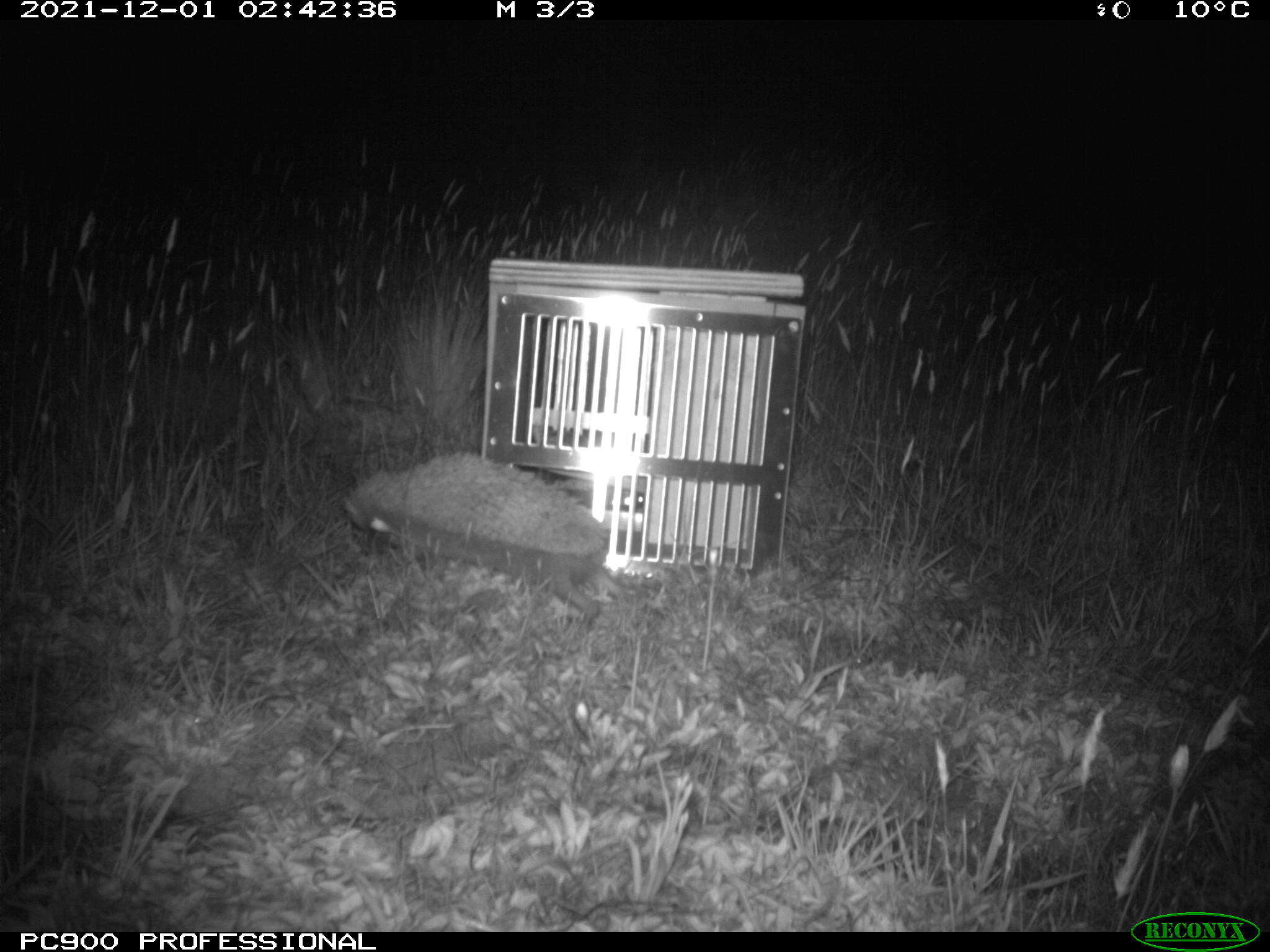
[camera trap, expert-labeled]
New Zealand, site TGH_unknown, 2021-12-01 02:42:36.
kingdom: Animalia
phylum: Chordata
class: Mammalia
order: Eulipotyphla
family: Erinaceidae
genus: Erinaceus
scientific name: Erinaceus europaeus europaeus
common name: european hedgehog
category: hedgehog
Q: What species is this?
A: Hedgehog (european hedgehog) (Erinaceus europaeus europaeus).